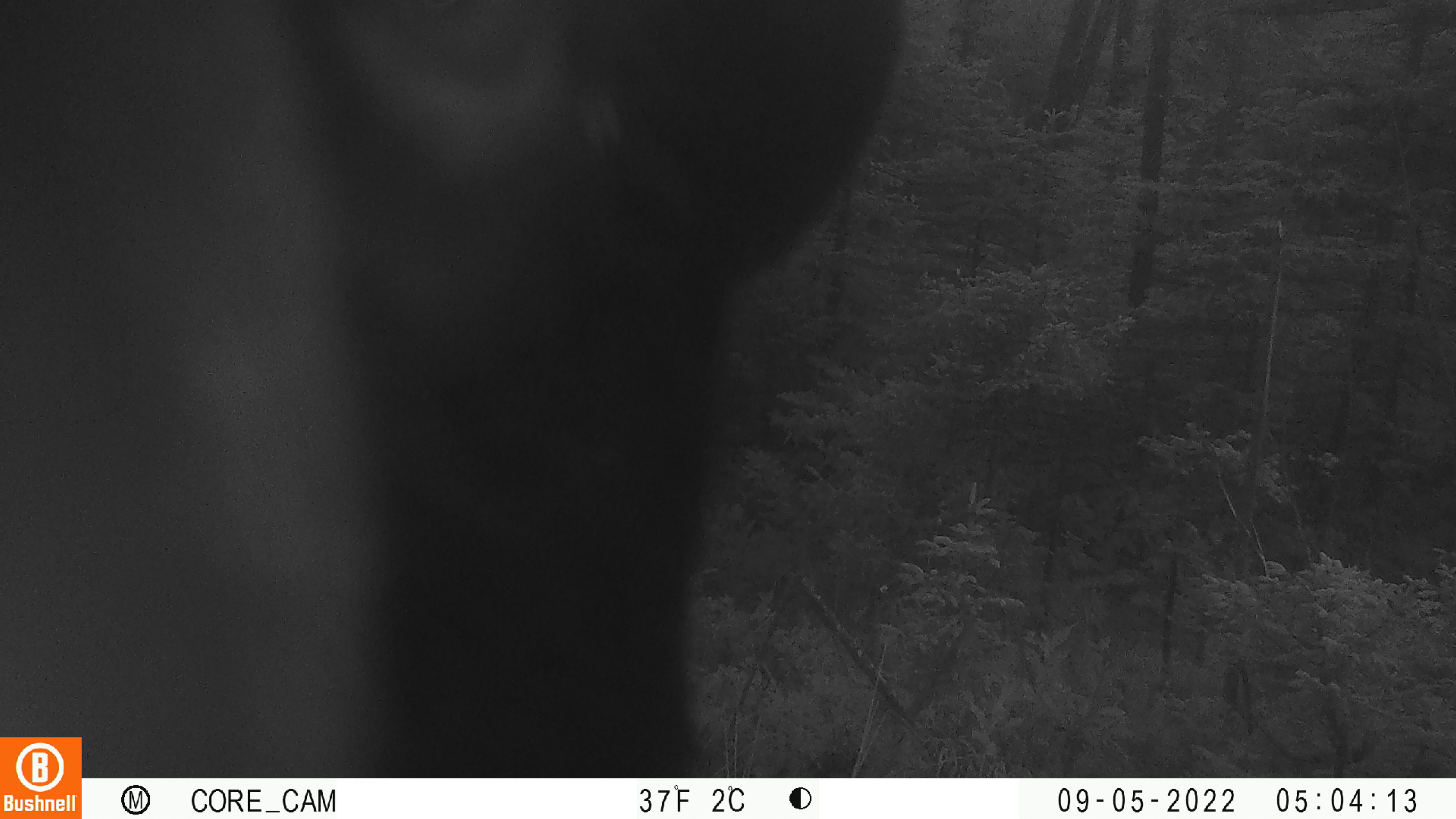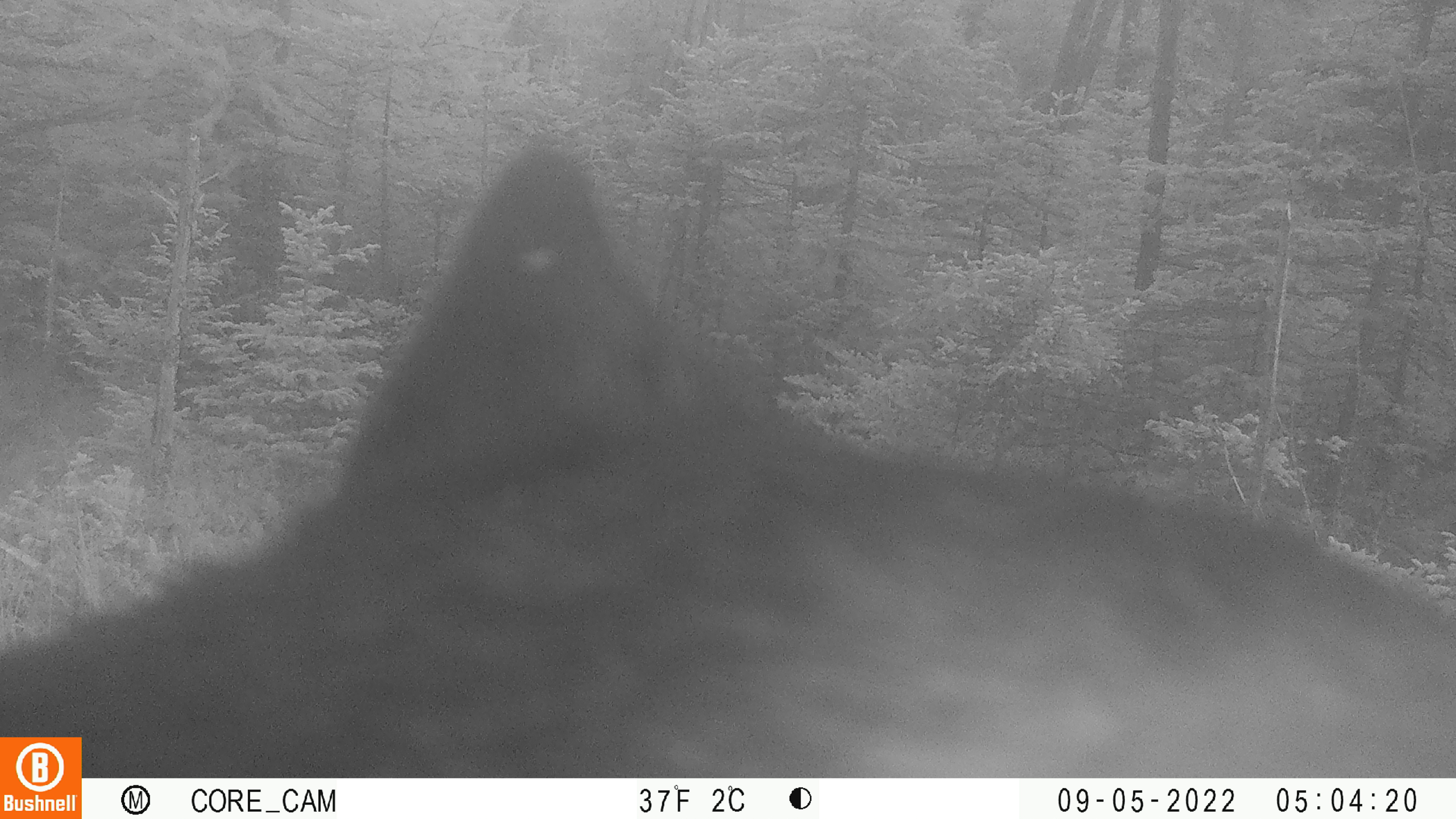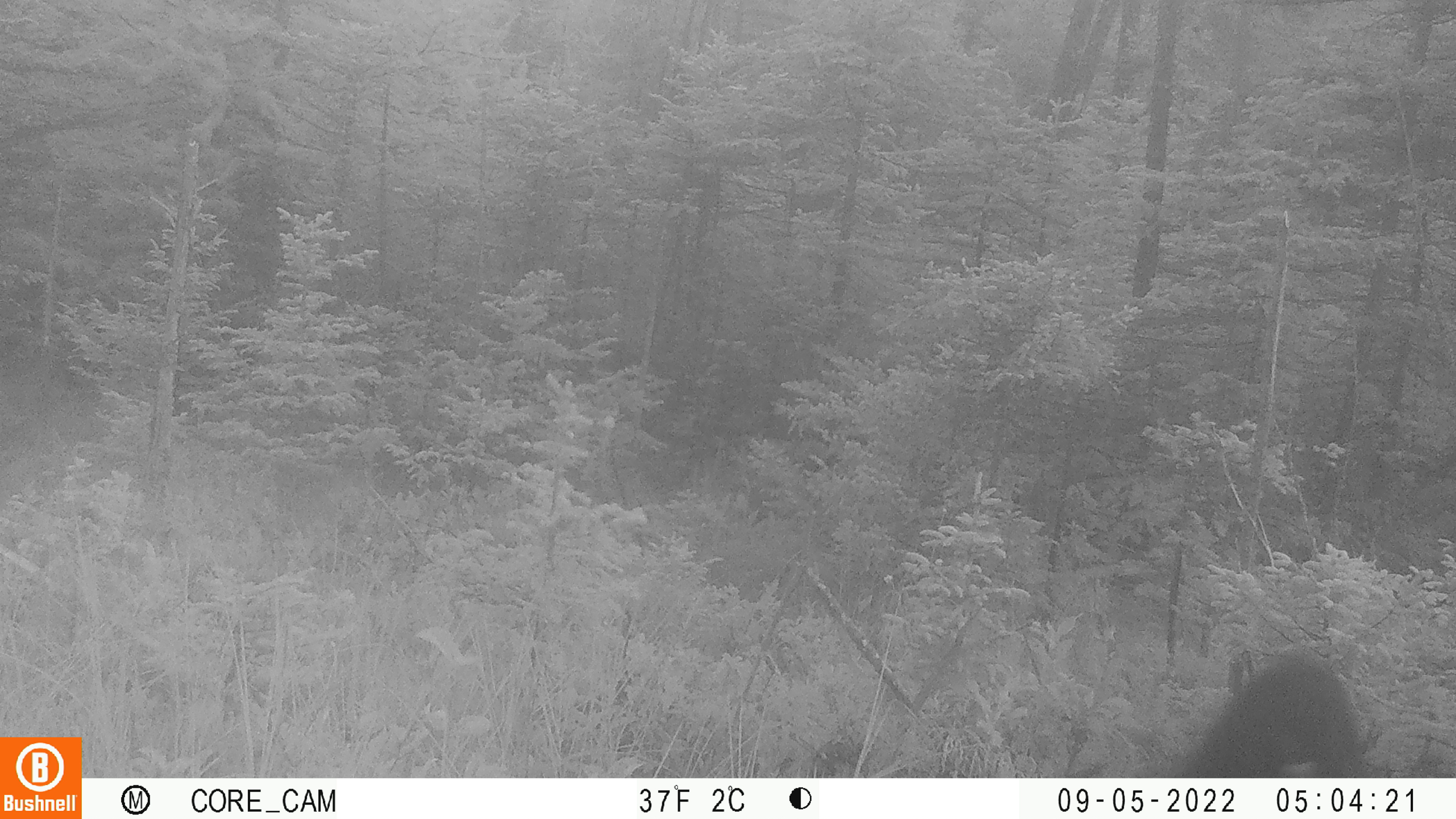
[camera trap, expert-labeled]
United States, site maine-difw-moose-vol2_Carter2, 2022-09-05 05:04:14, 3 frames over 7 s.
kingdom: Animalia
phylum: Chordata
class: Mammalia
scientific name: Mammalia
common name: mammal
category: mammal sp.